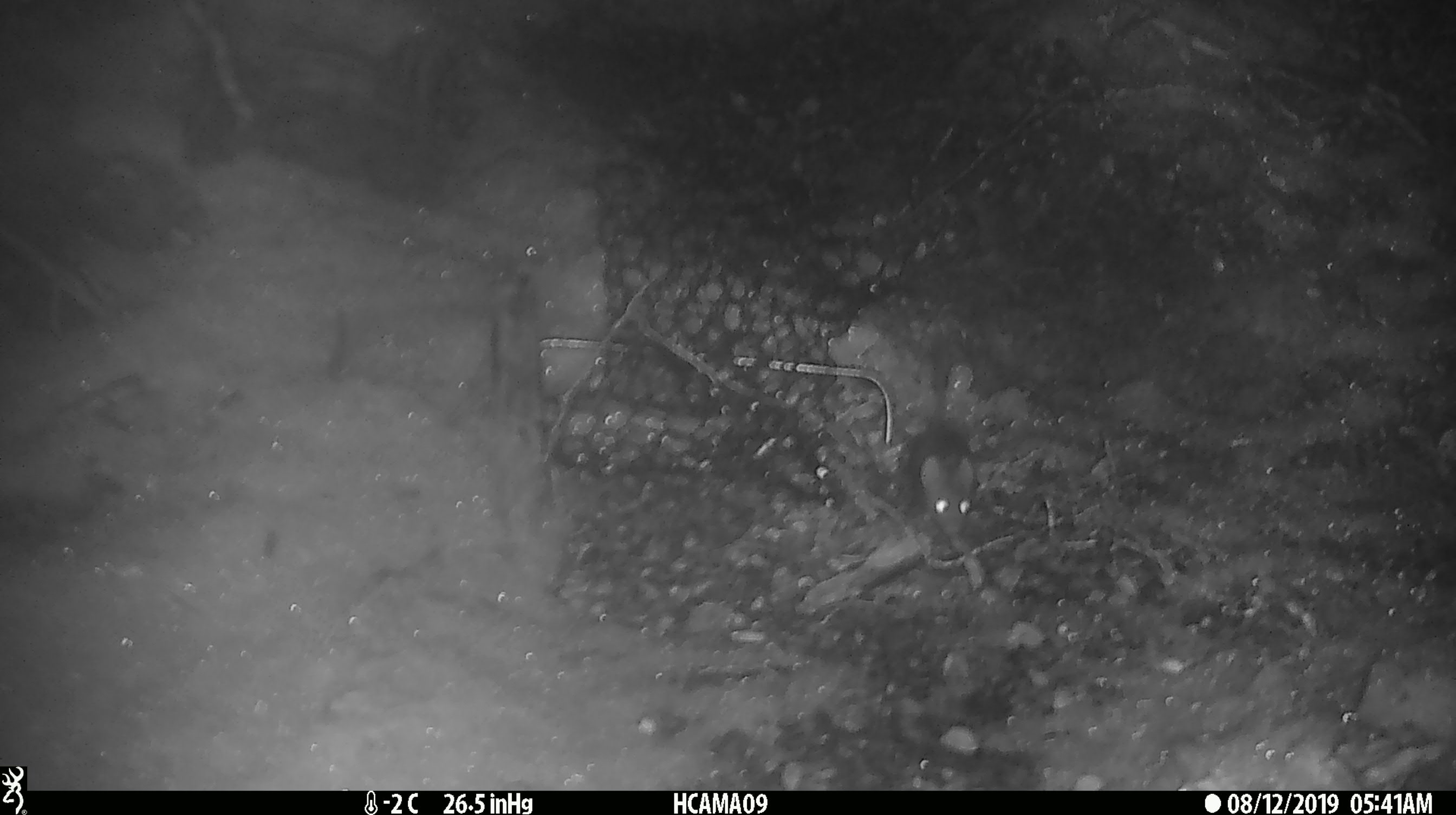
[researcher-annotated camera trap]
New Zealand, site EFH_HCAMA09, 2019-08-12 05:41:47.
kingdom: Animalia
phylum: Chordata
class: Mammalia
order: Rodentia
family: Muridae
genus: Mus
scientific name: Mus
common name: mouse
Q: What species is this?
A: Mouse (Mus).